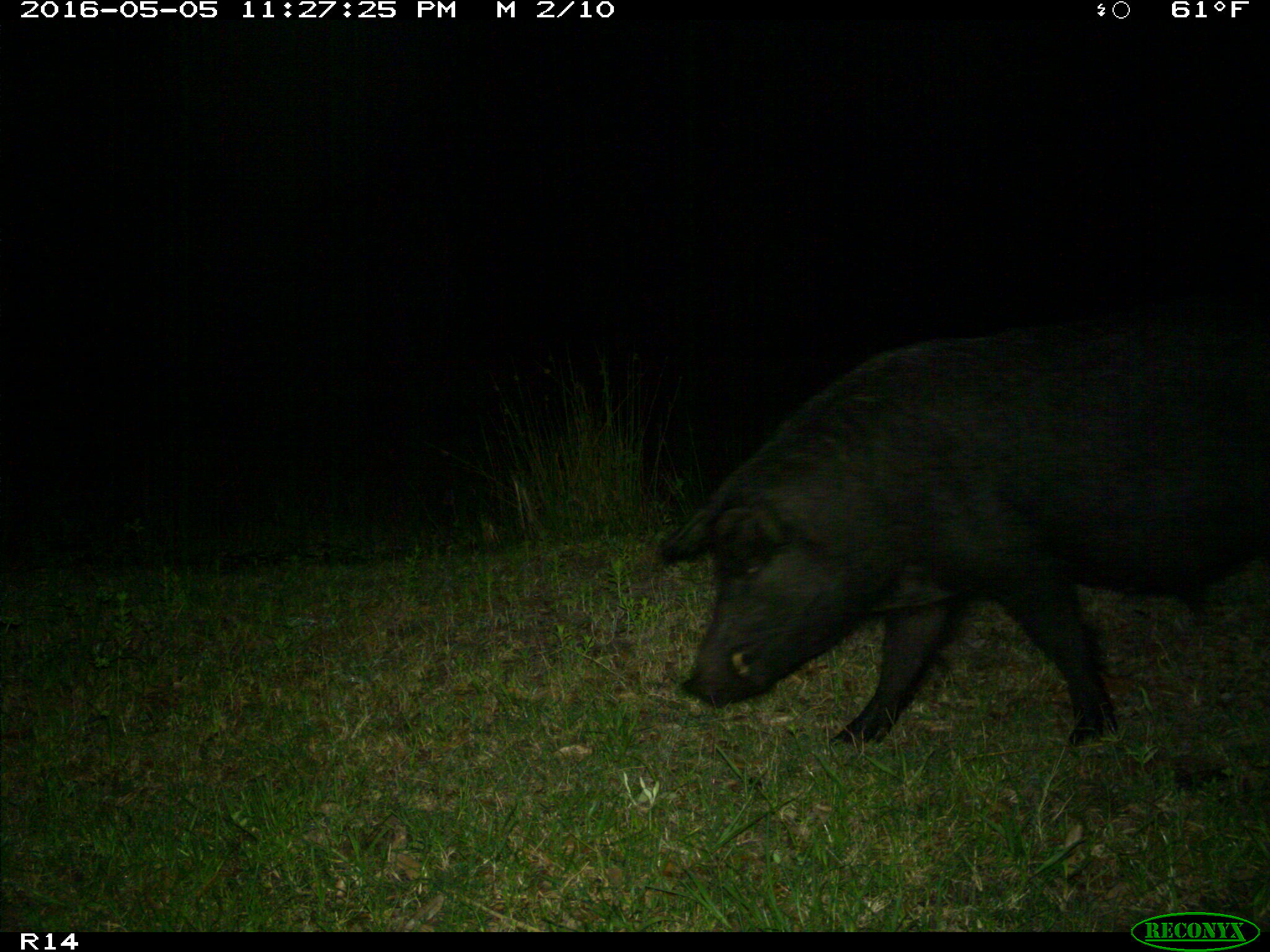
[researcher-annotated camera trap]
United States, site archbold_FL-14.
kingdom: Animalia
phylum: Chordata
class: Mammalia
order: Artiodactyla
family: Suidae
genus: Sus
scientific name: Sus scrofa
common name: wild boar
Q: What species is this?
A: Sus scrofa (wild boar).